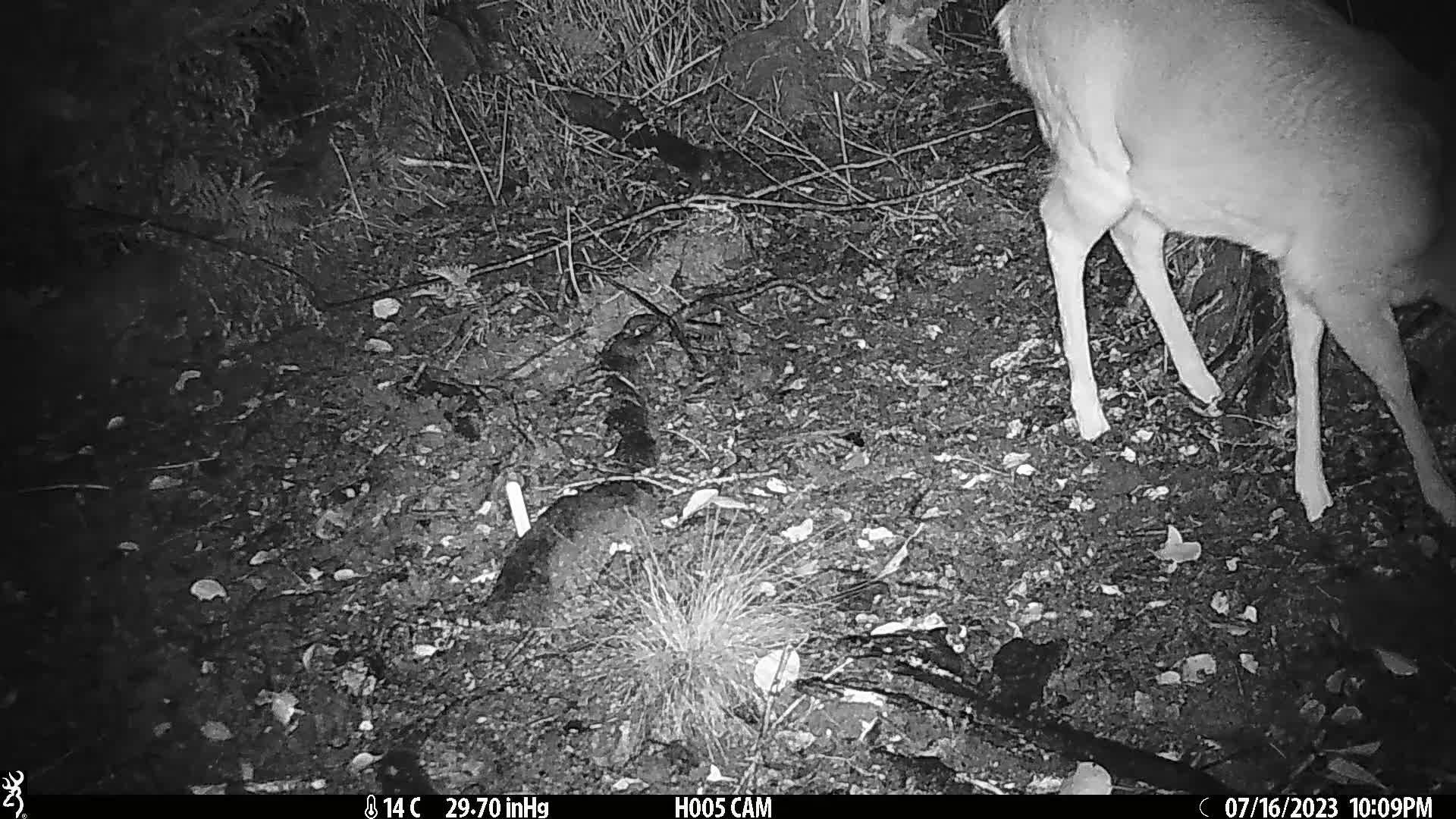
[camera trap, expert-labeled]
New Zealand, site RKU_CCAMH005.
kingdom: Animalia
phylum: Chordata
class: Mammalia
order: Artiodactyla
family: Cervidae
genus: Odocoileus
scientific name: Odocoileus virginianus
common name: white-tailed deer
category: white tailed deer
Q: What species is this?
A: White tailed deer (white-tailed deer) (Odocoileus virginianus).